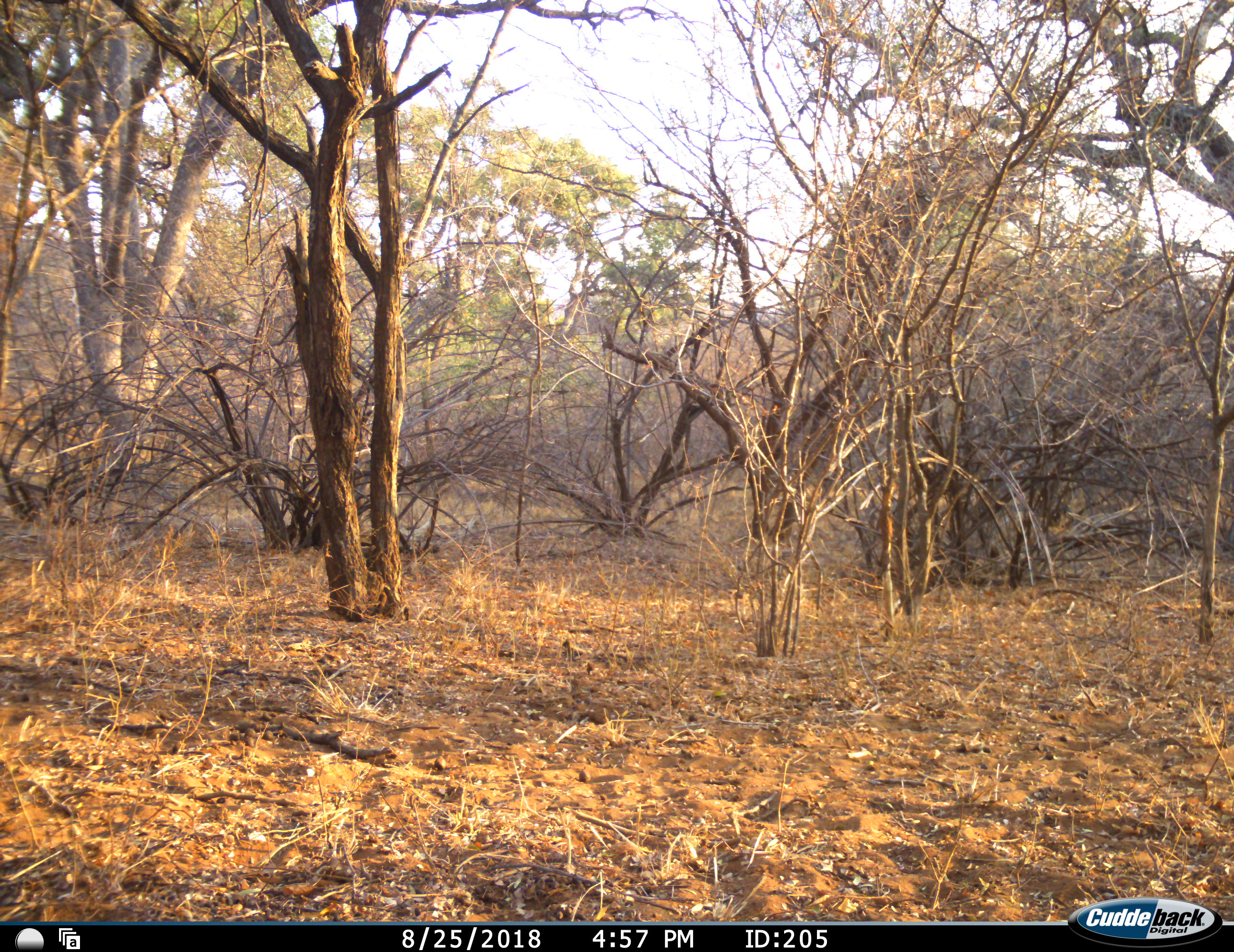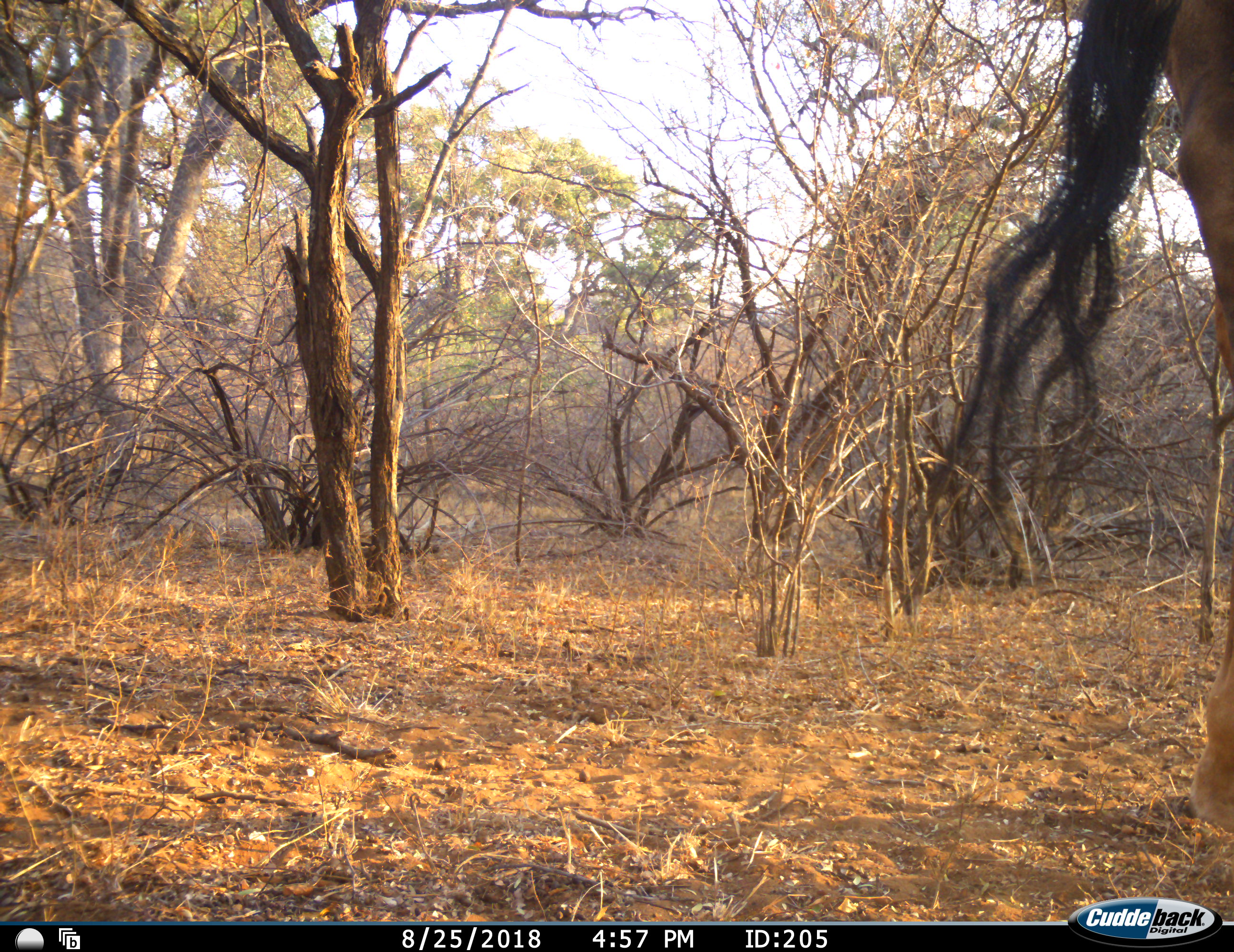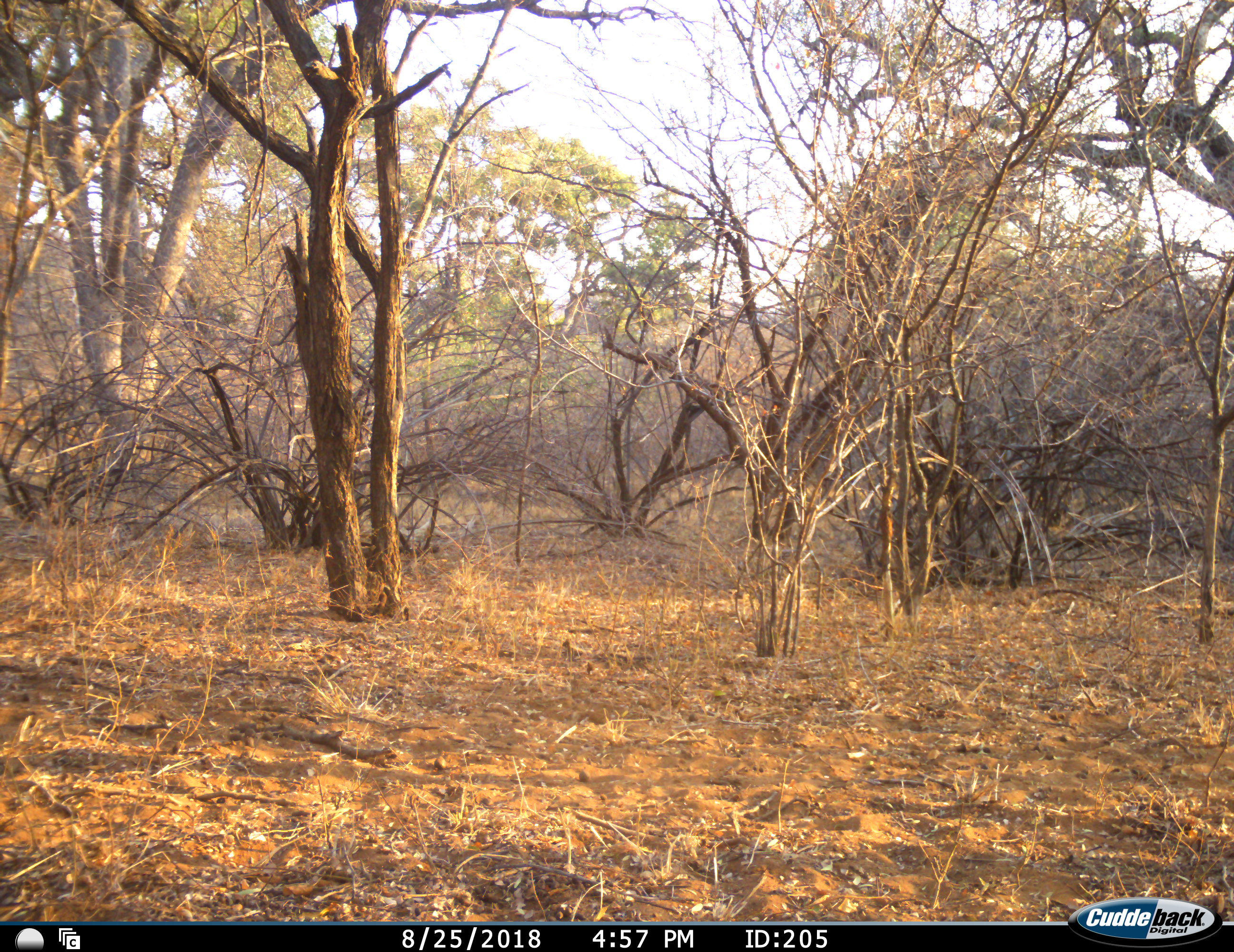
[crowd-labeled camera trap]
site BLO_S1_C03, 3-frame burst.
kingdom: Animalia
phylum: Chordata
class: Mammalia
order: Artiodactyla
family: Giraffidae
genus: Giraffa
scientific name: Giraffa camelopardalis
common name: giraffe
Giraffe (Giraffa camelopardalis), count 1. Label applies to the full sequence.